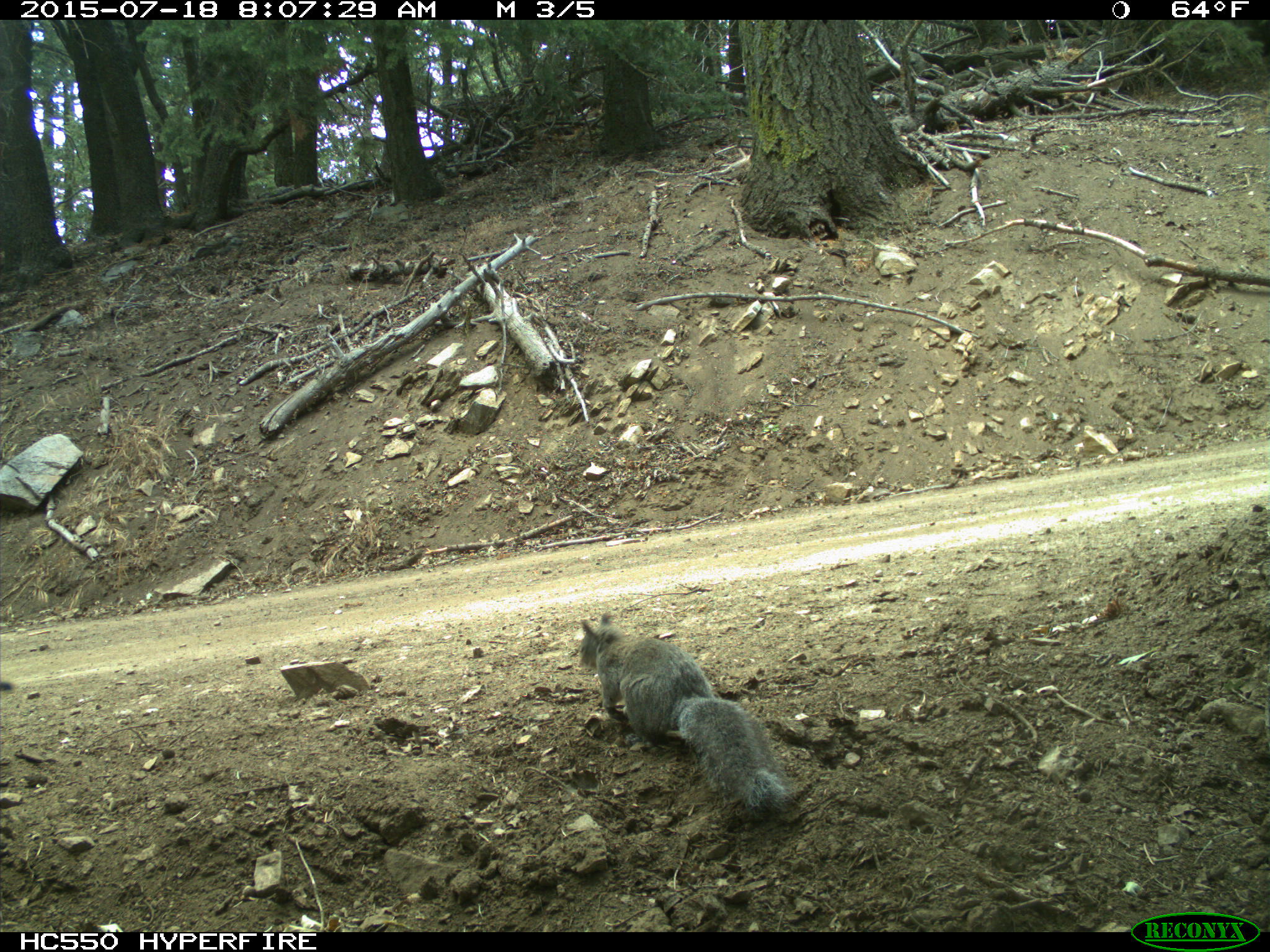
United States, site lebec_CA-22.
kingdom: Animalia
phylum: Chordata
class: Mammalia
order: Rodentia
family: Sciuridae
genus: Sciurus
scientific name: Sciurus carolinensis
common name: eastern gray squirrel